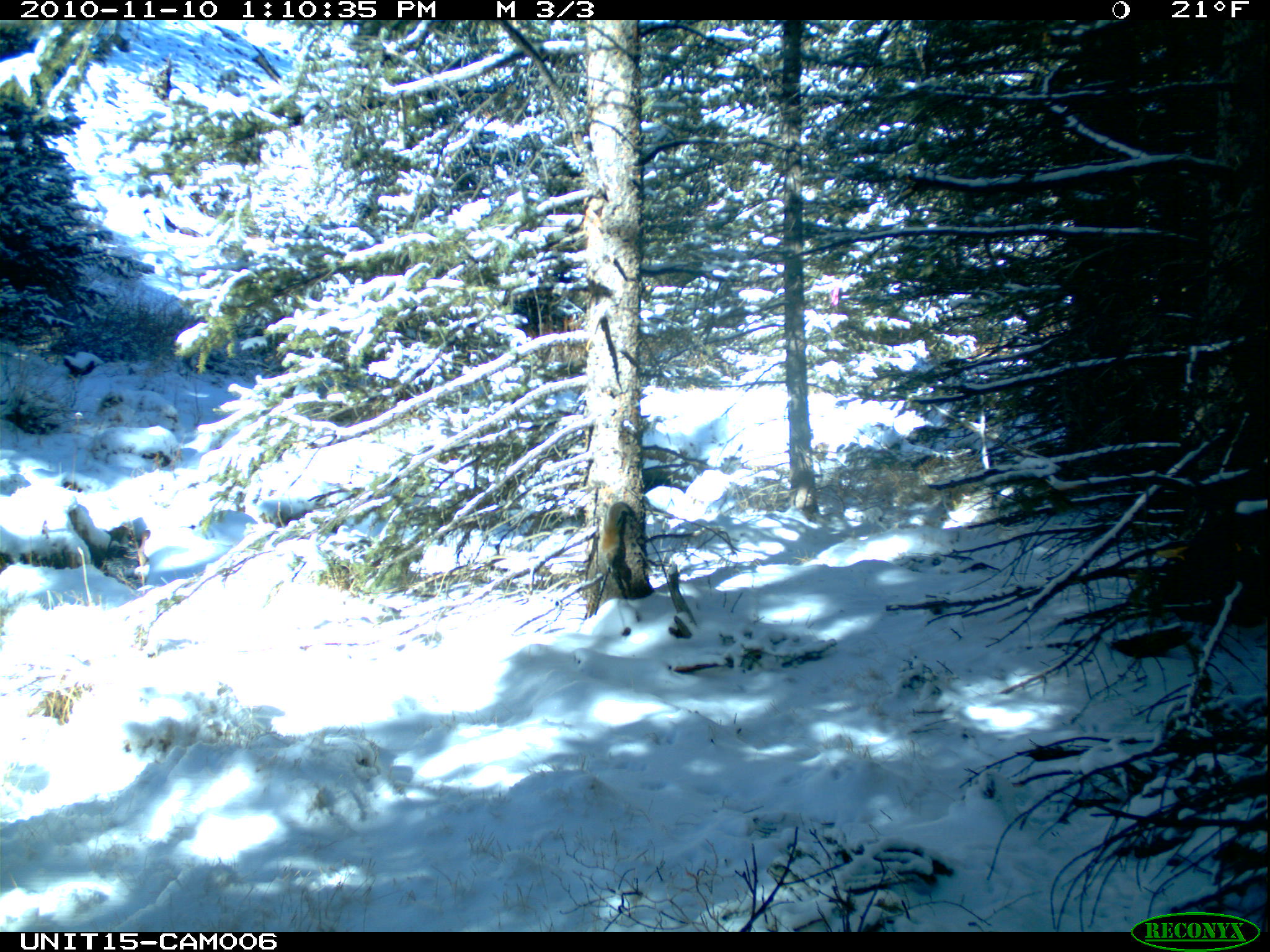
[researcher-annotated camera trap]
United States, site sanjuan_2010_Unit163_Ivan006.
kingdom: Animalia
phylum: Chordata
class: Mammalia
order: Rodentia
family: Sciuridae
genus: Tamiasciurus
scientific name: Tamiasciurus hudsonicus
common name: american red squirrel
Tamiasciurus hudsonicus (american red squirrel).